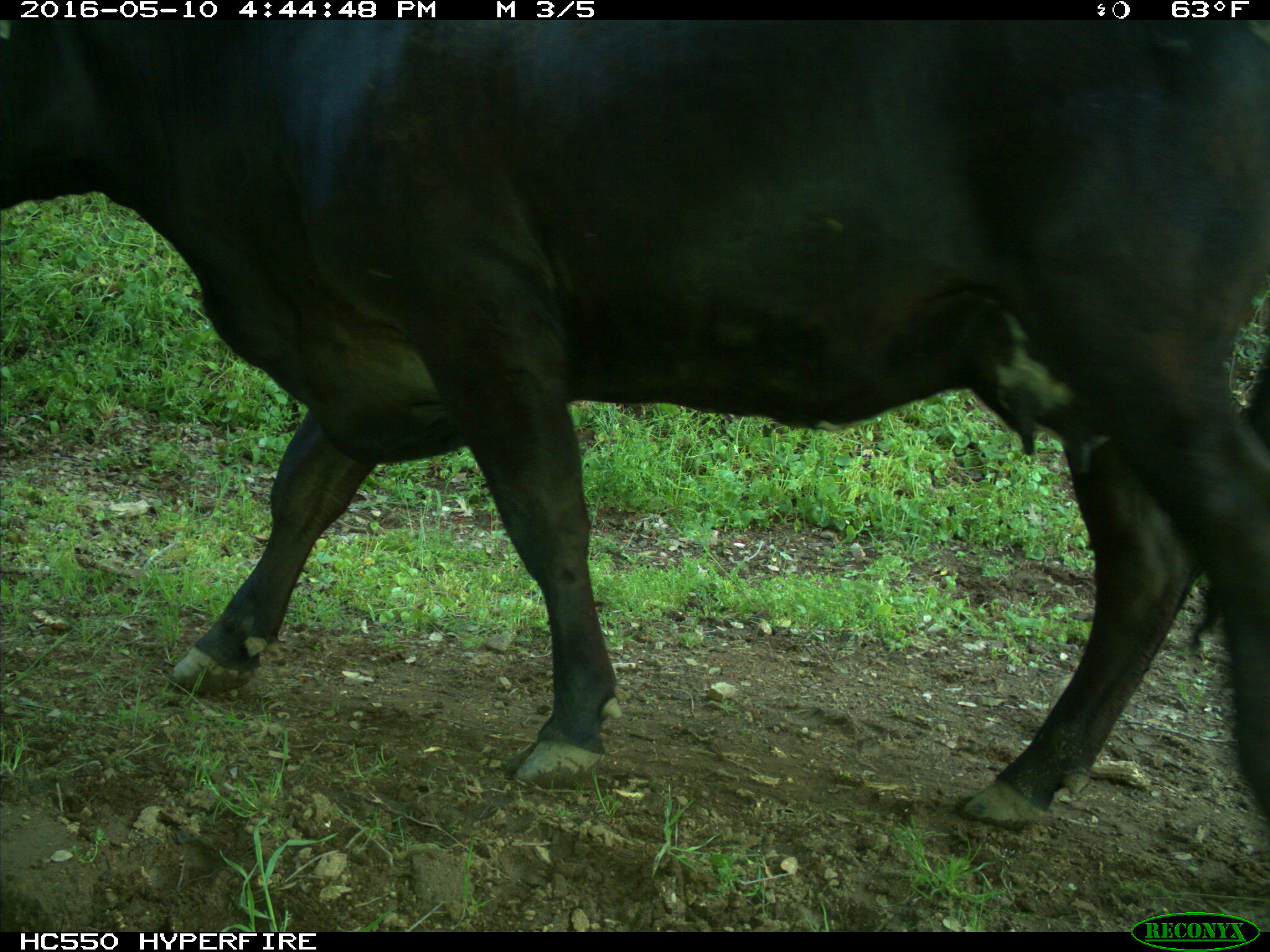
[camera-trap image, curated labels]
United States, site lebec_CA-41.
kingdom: Animalia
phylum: Chordata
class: Mammalia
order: Artiodactyla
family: Bovidae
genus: Bos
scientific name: Bos taurus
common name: domestic cow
Bos taurus (domestic cow).